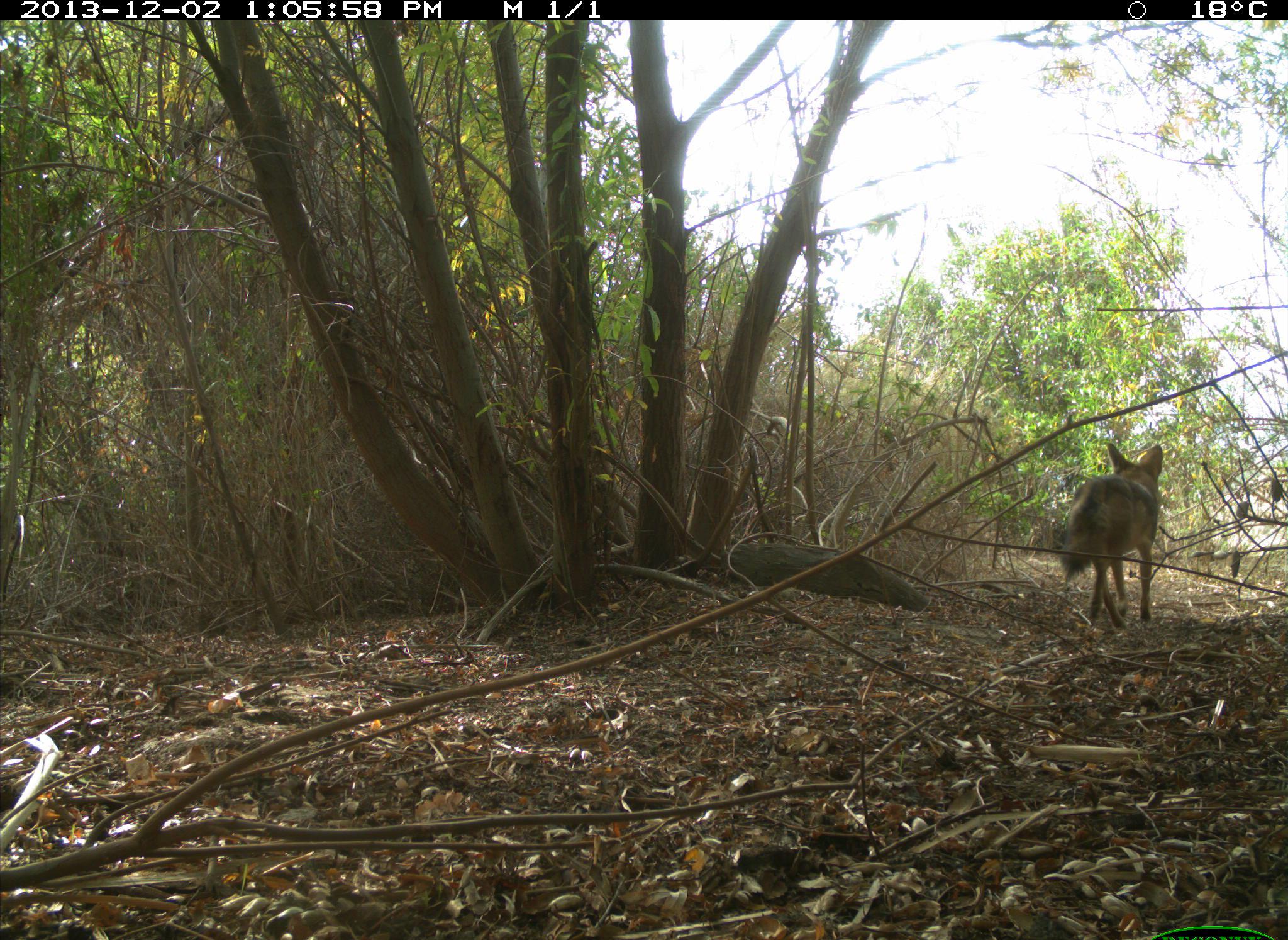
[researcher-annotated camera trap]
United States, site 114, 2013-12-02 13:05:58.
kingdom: Animalia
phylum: Chordata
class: Mammalia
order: Carnivora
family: Canidae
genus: Canis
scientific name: Canis latrans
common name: coyote